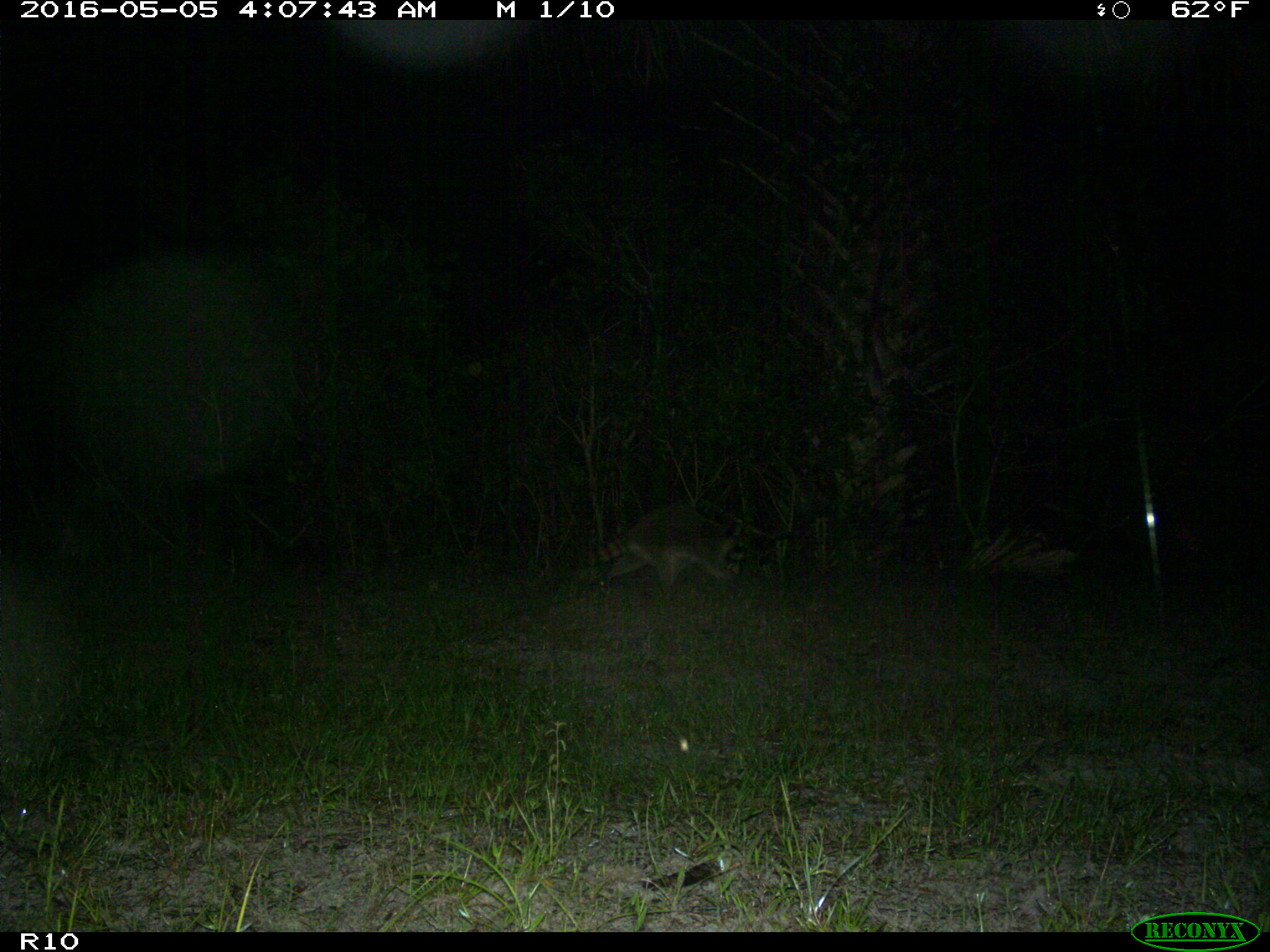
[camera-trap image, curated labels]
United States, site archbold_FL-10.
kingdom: Animalia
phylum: Chordata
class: Mammalia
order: Carnivora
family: Procyonidae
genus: Procyon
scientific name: Procyon lotor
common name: common raccoon